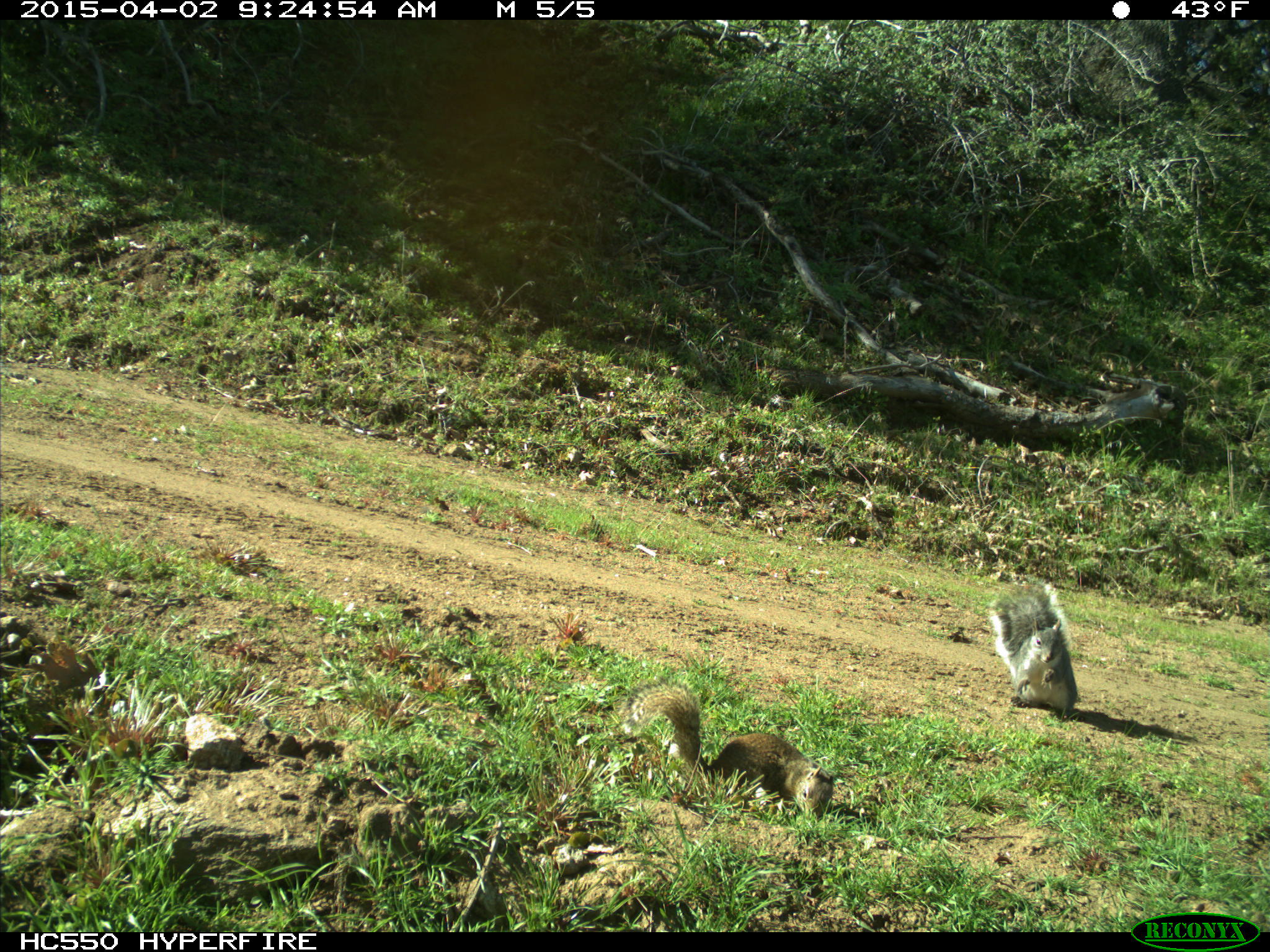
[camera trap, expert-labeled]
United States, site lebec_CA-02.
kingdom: Animalia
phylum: Chordata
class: Mammalia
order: Rodentia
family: Sciuridae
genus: Sciurus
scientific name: Sciurus carolinensis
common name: eastern gray squirrel